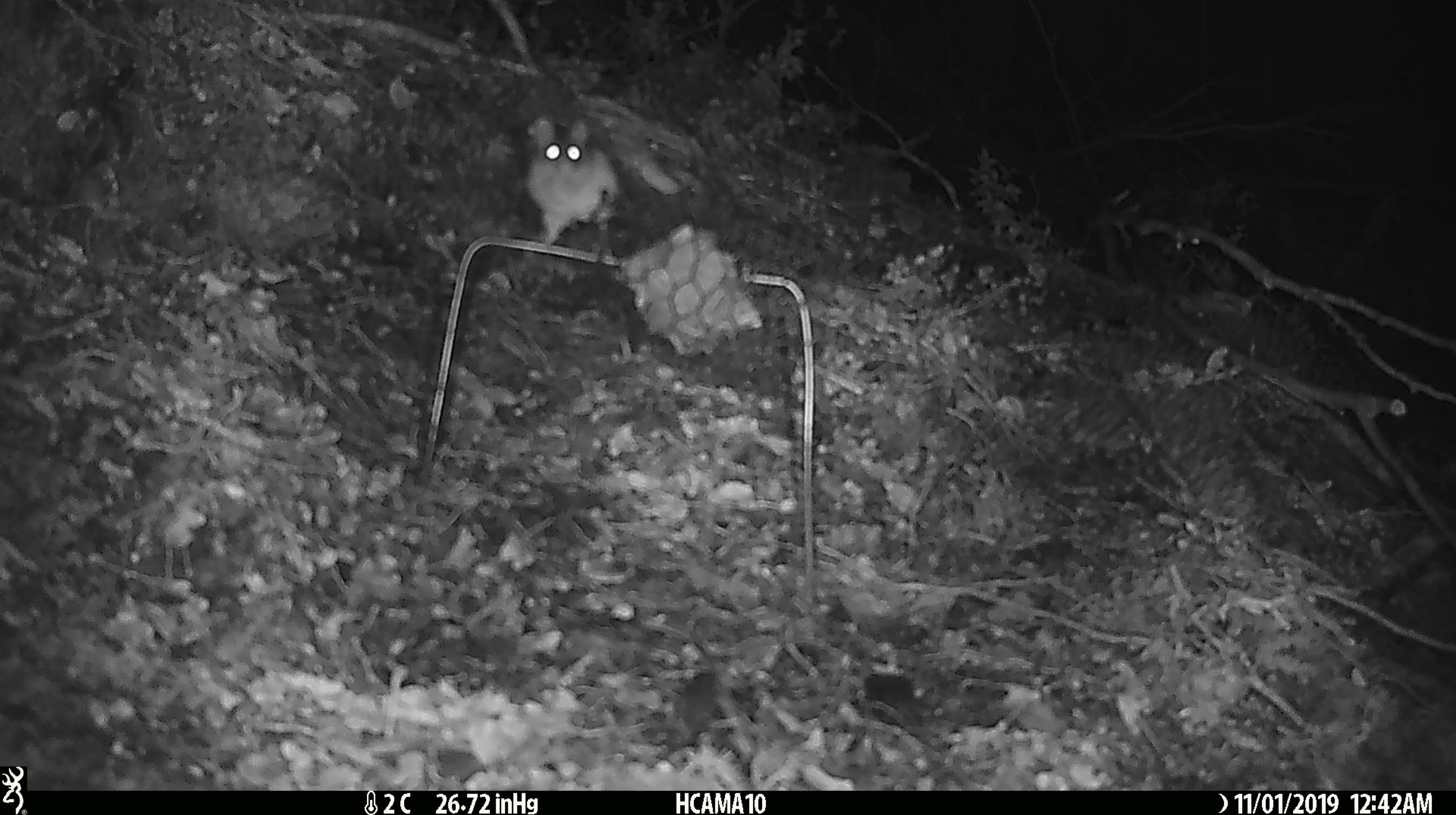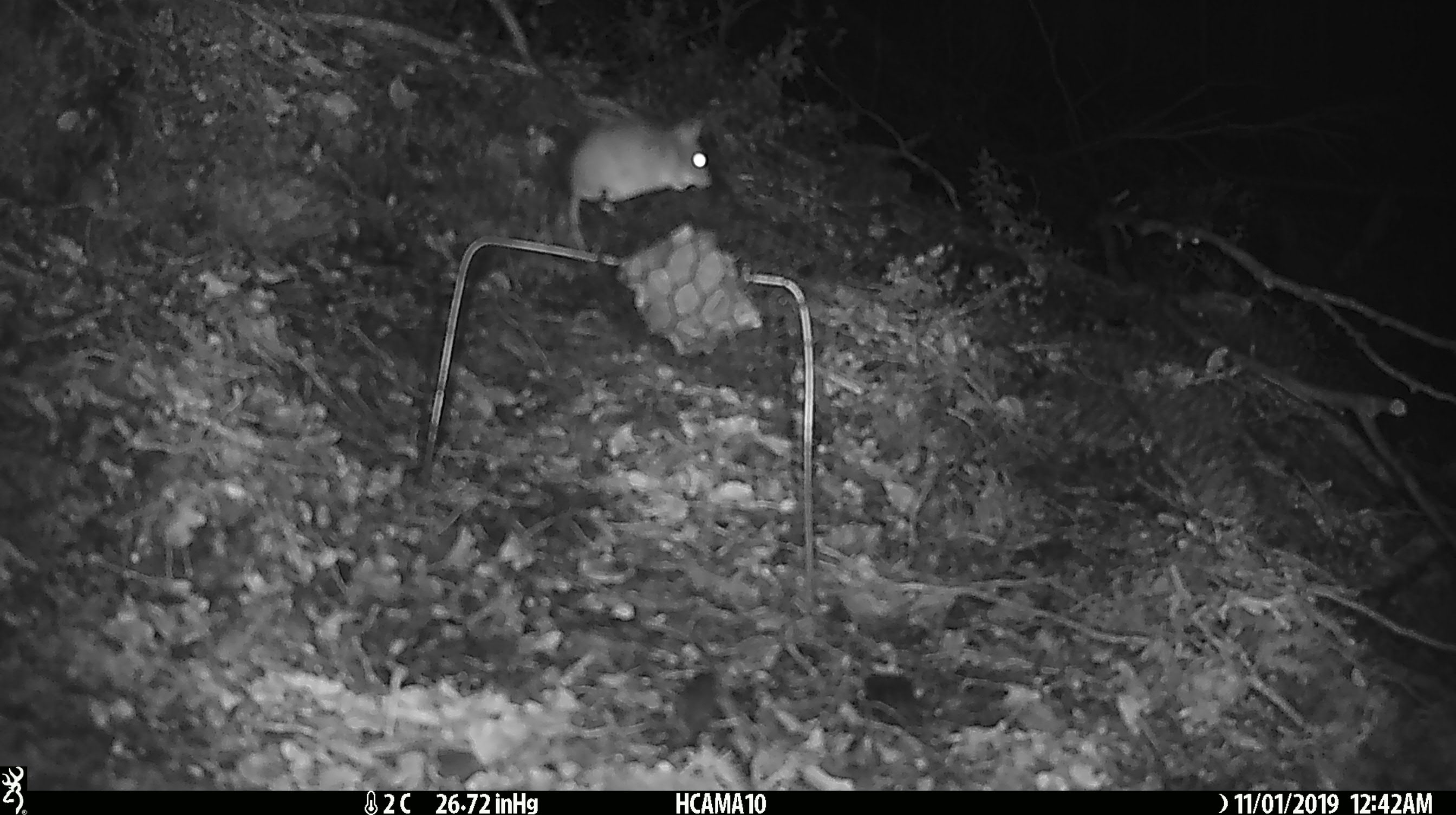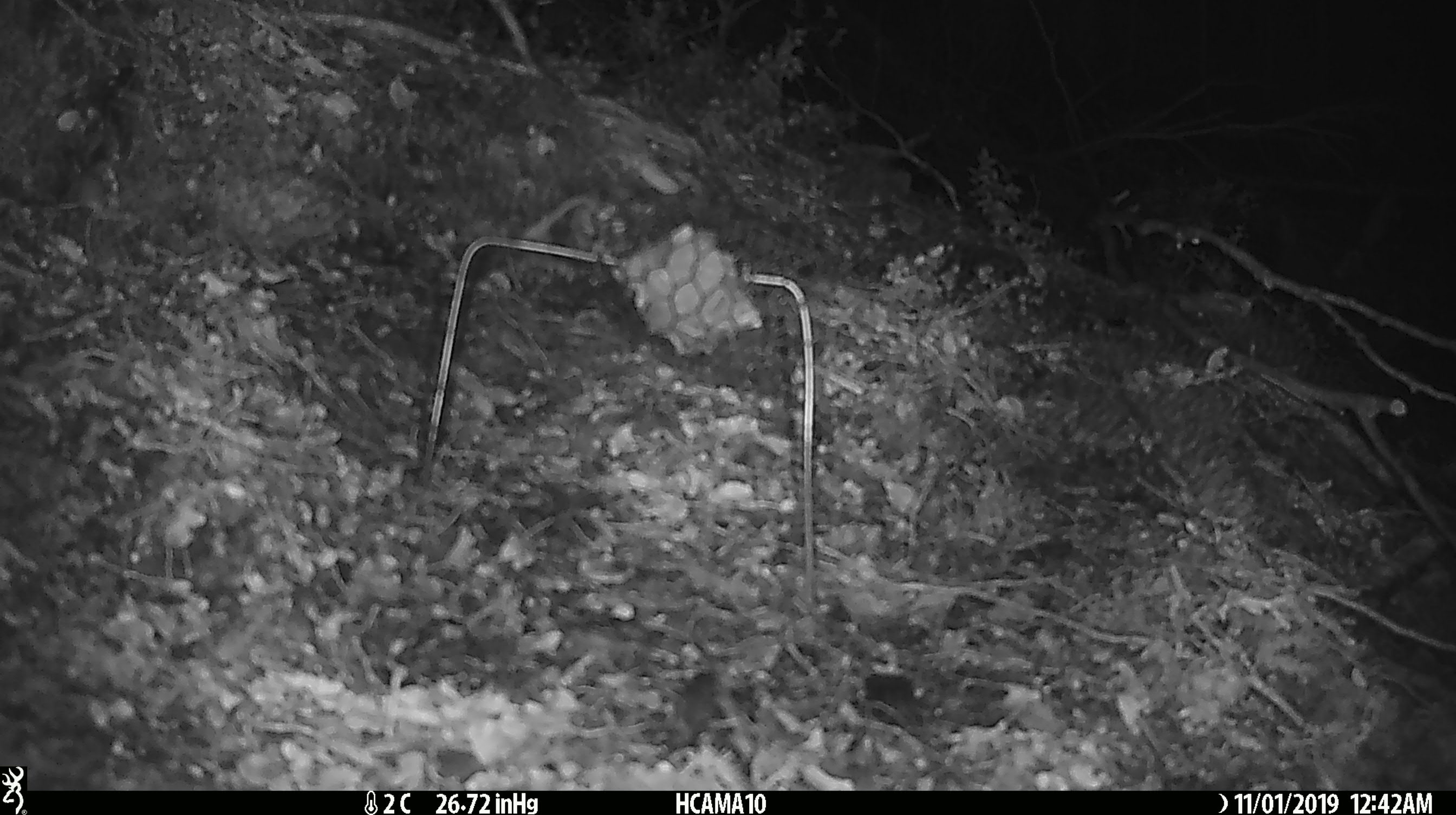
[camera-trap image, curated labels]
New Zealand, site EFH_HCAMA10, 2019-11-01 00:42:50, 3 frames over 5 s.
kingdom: Animalia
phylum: Chordata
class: Mammalia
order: Rodentia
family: Muridae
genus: Mus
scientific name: Mus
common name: mouse